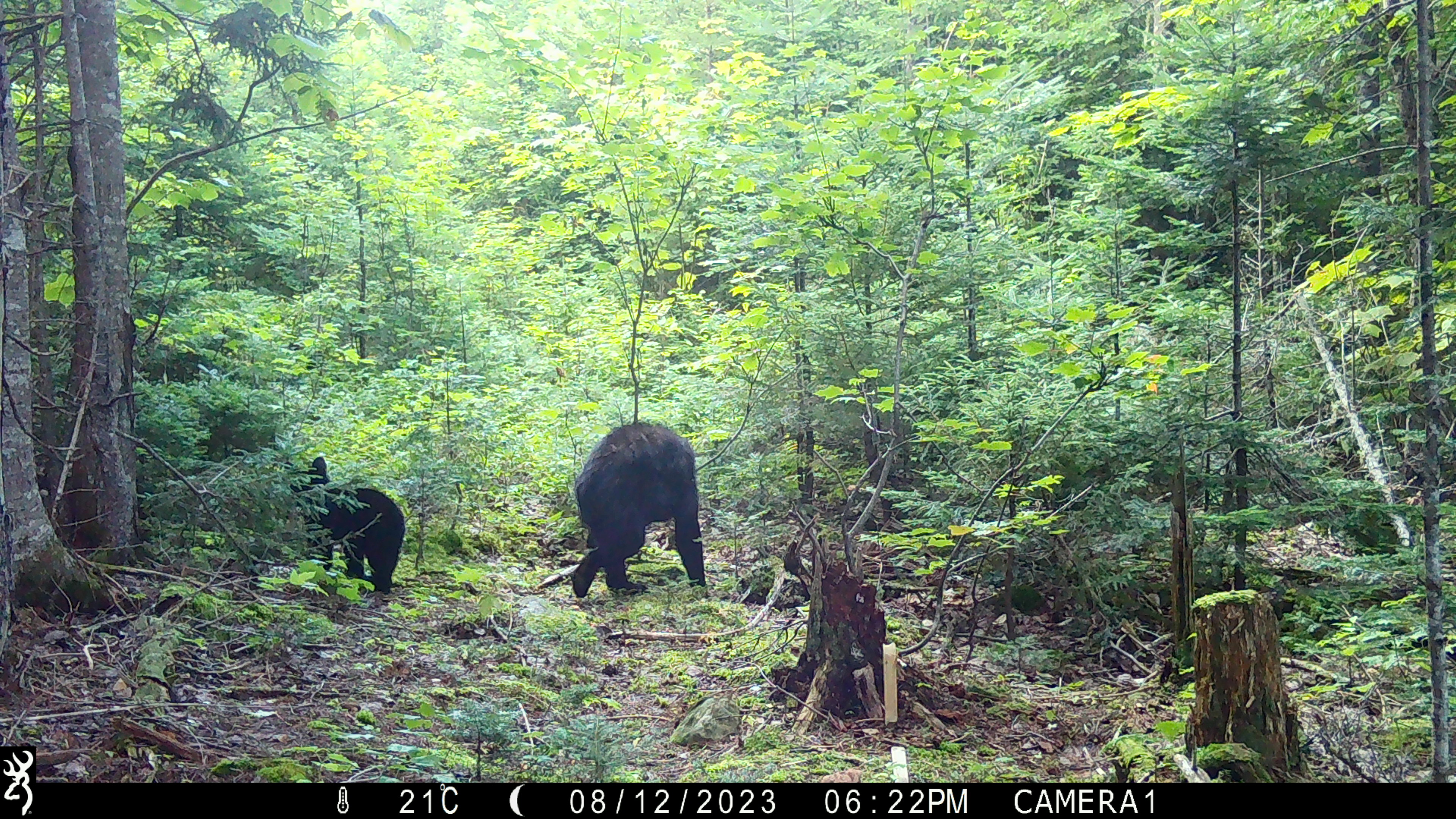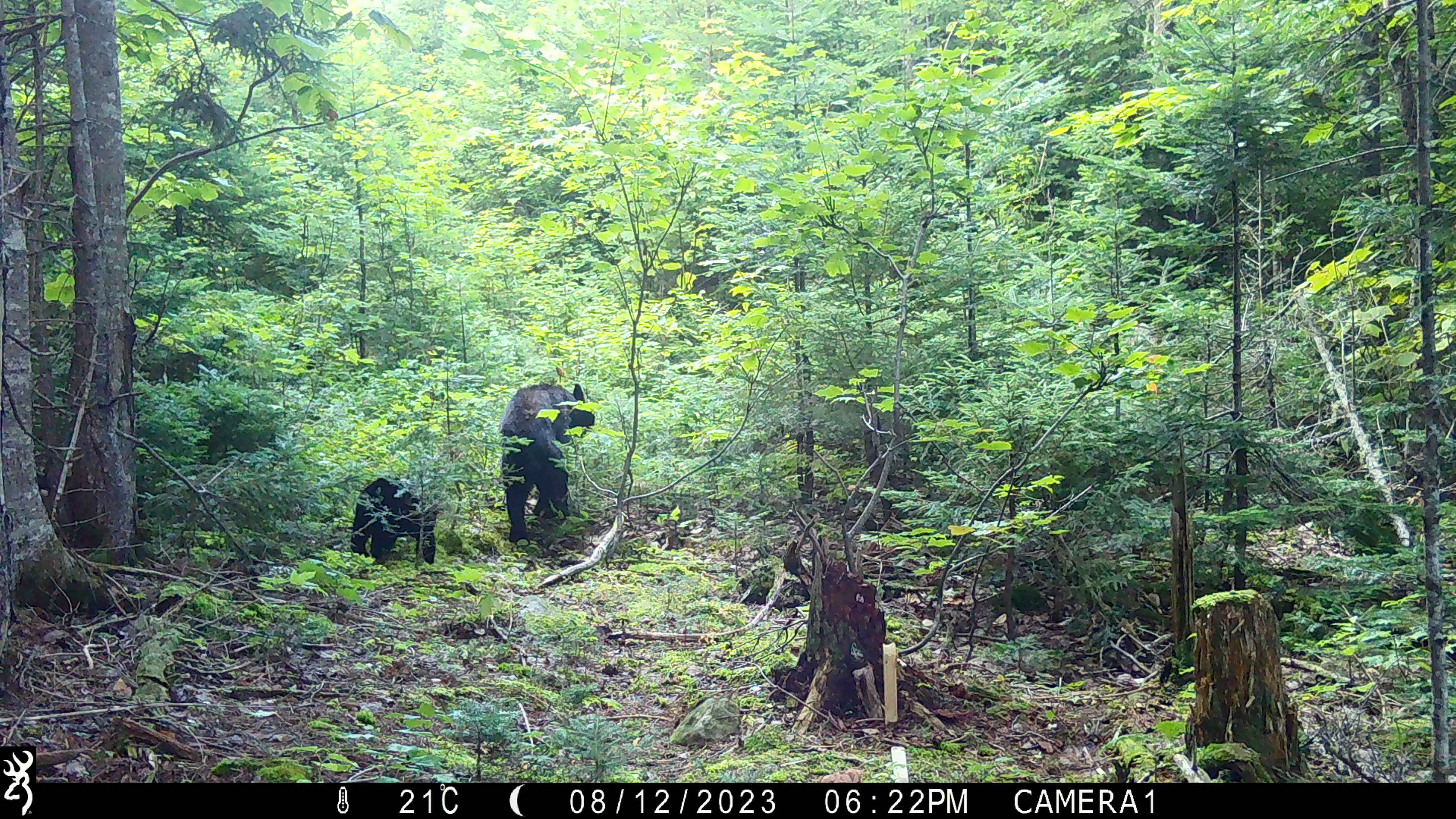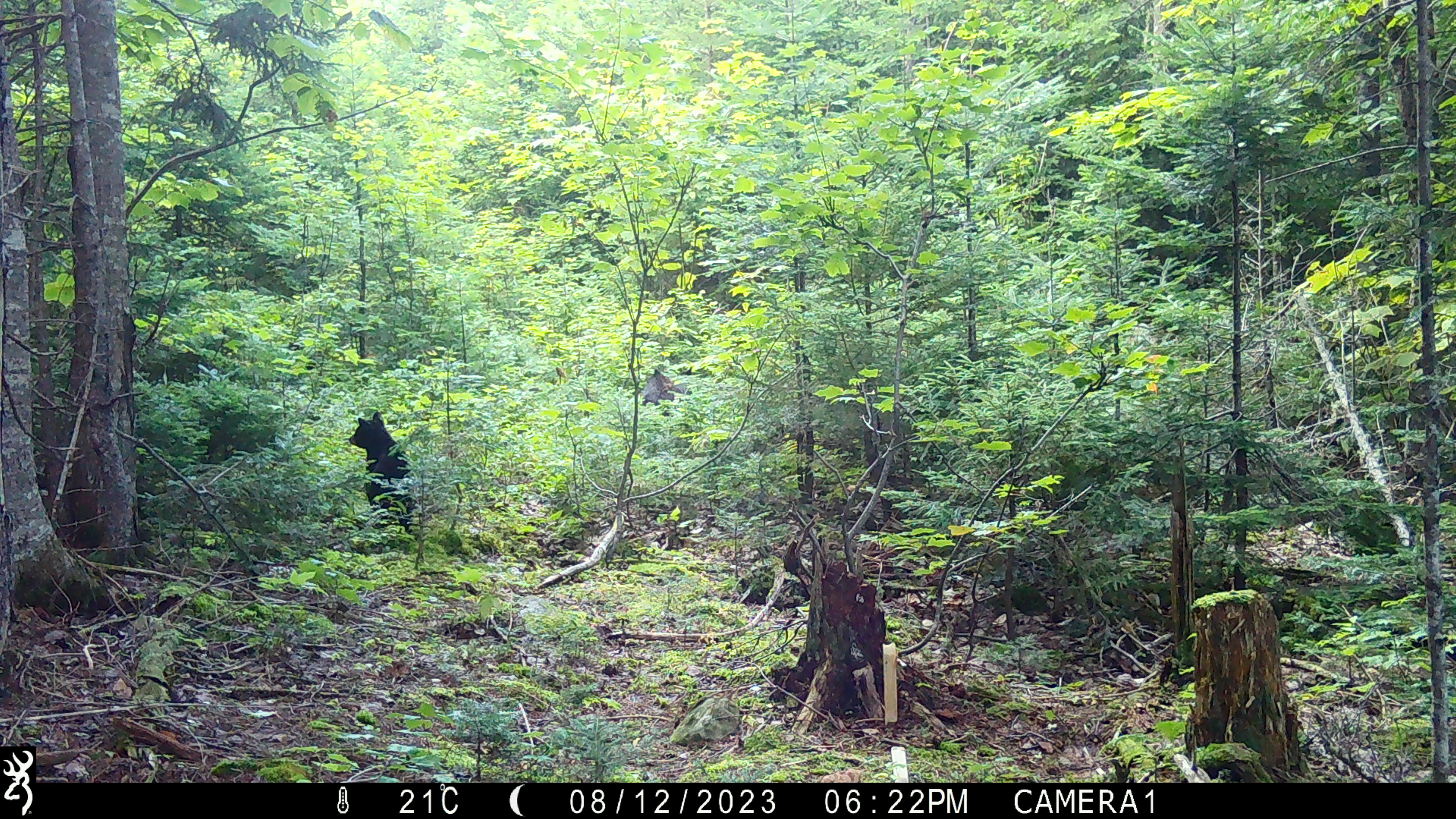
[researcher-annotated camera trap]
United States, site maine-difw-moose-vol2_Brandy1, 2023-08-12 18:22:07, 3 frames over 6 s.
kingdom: Animalia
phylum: Chordata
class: Mammalia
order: Carnivora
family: Ursidae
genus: Ursus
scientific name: Ursus americanus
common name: black bear